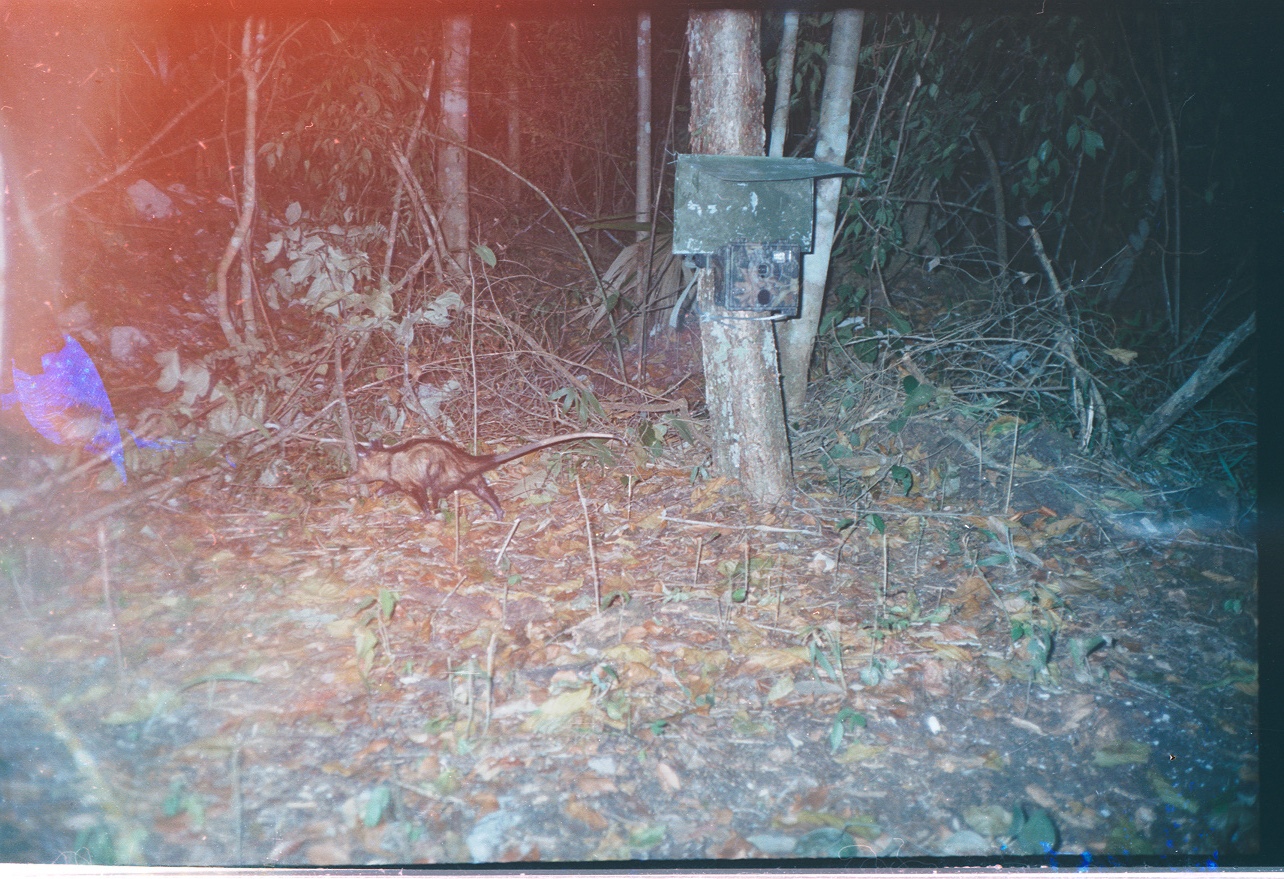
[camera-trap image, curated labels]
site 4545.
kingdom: Animalia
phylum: Chordata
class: Mammalia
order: Didelphimorphia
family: Didelphidae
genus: Didelphis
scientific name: Didelphis virginiana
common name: virginia opossum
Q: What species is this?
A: Didelphis virginiana (virginia opossum).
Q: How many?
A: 1.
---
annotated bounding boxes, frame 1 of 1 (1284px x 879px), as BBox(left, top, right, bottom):
didelphis virginiana: BBox(344, 431, 627, 526)